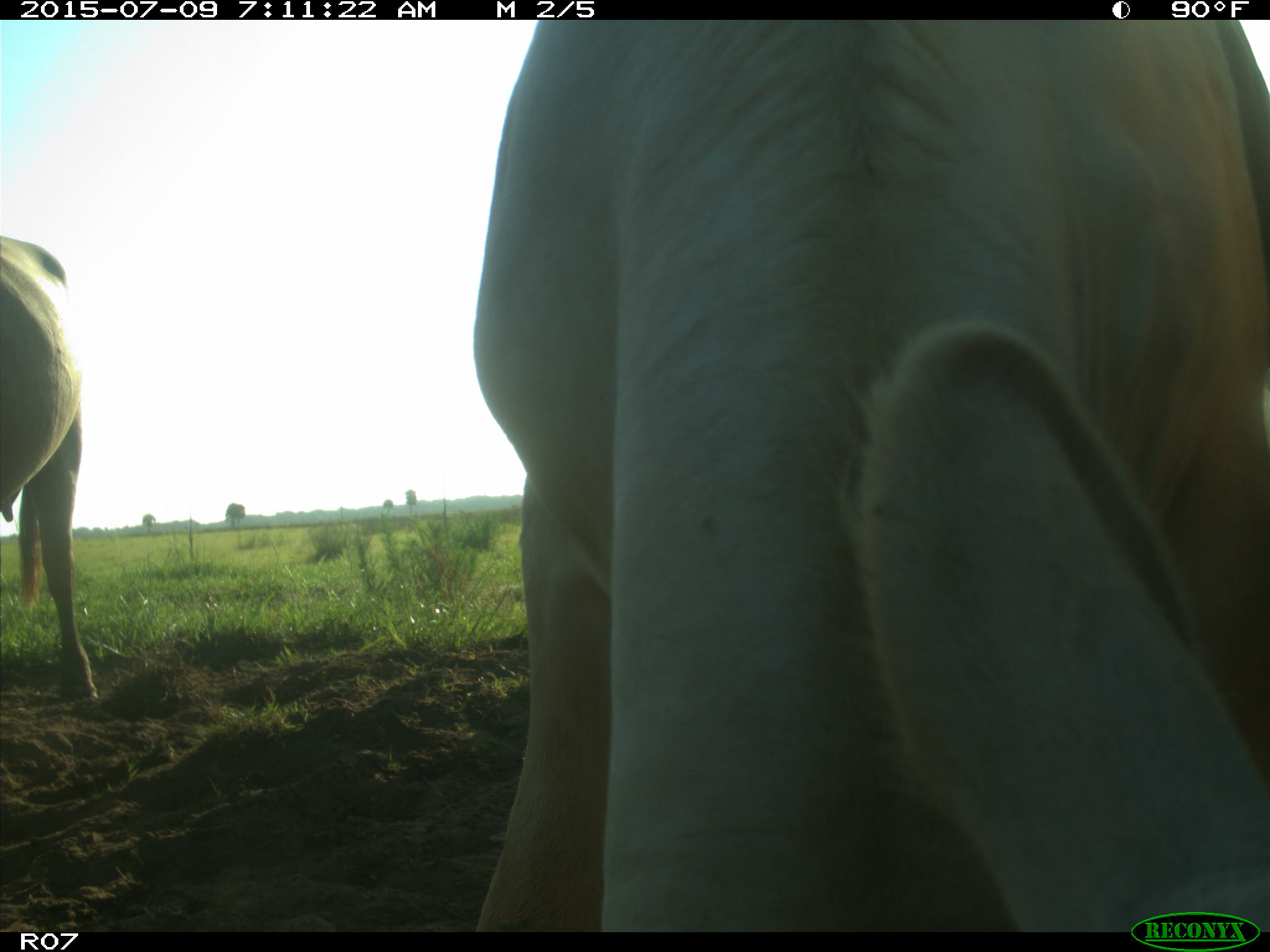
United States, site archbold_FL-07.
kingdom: Animalia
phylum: Chordata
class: Mammalia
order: Artiodactyla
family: Bovidae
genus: Bos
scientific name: Bos taurus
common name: domestic cow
Bos taurus (domestic cow).